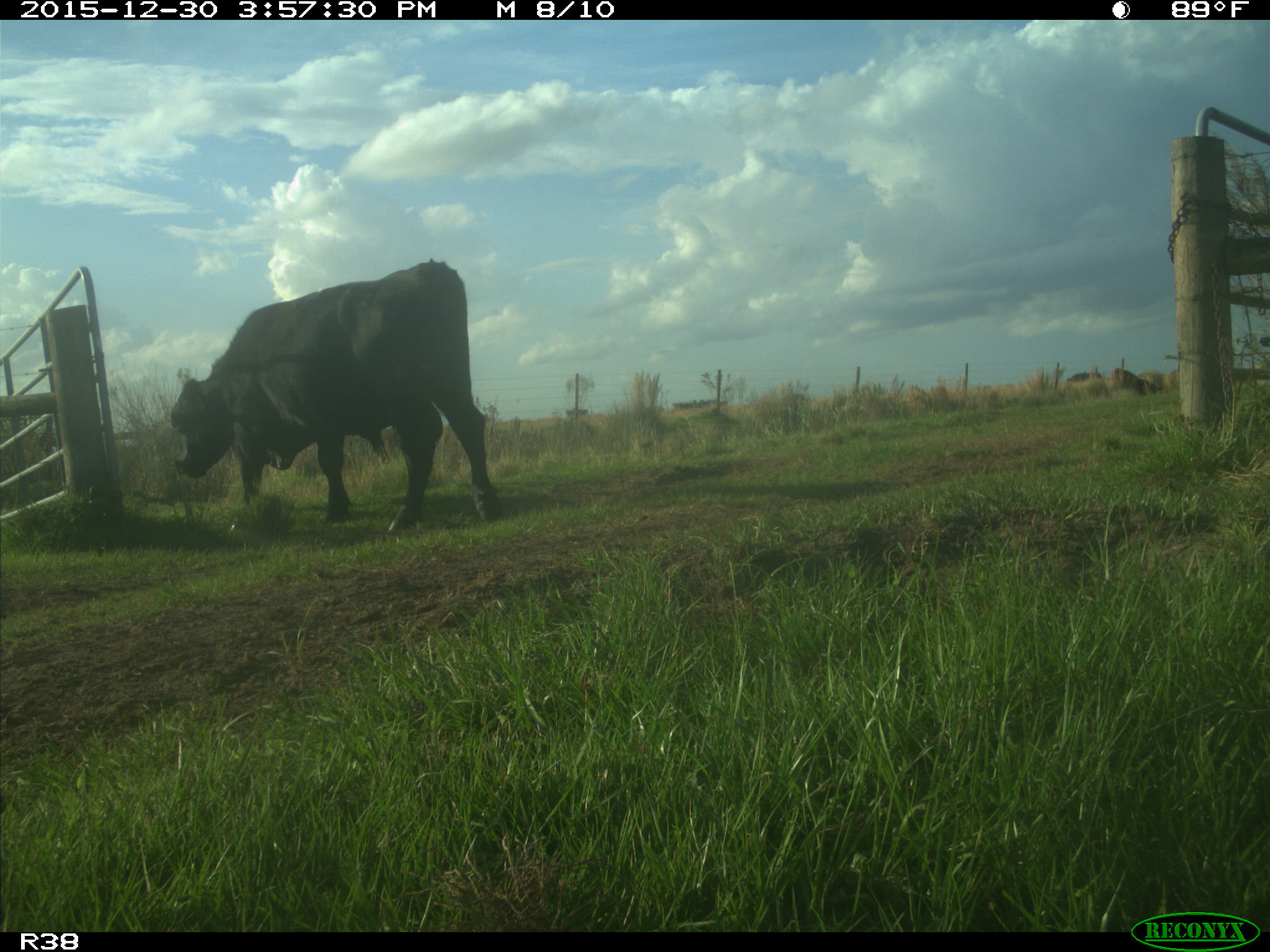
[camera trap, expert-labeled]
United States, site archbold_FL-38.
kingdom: Animalia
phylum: Chordata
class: Mammalia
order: Artiodactyla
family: Bovidae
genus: Bos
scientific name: Bos taurus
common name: domestic cow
Bos taurus (domestic cow).